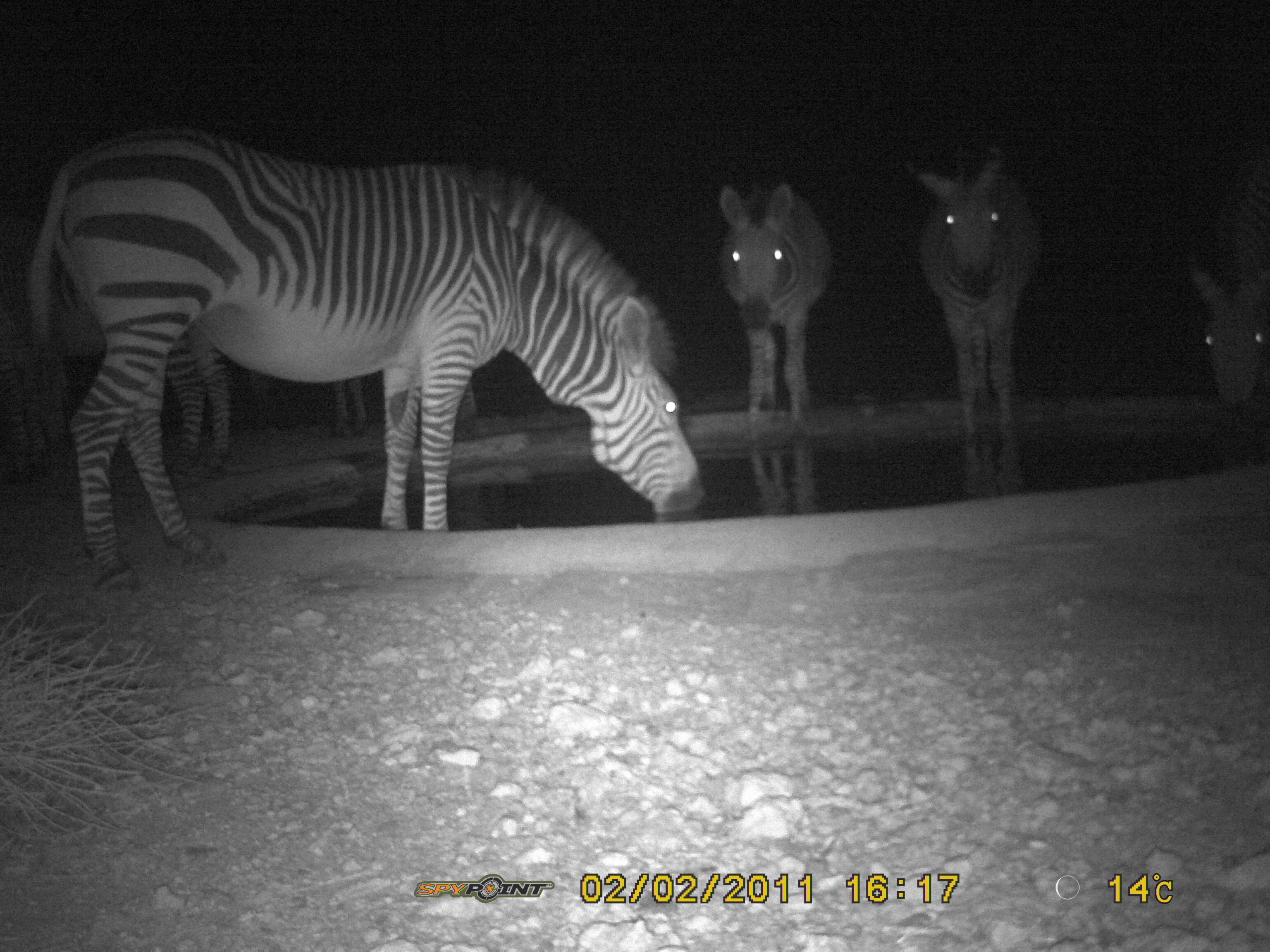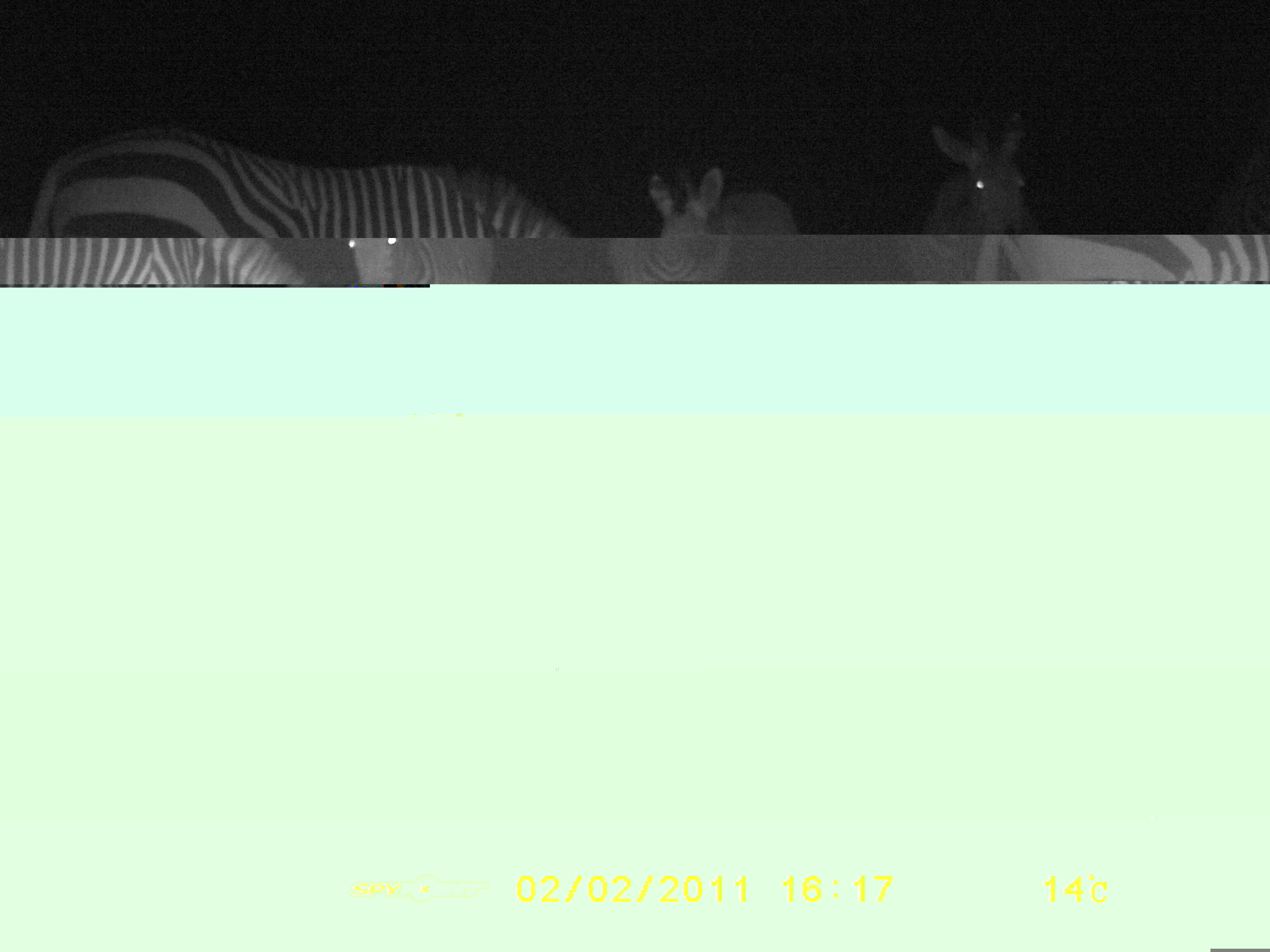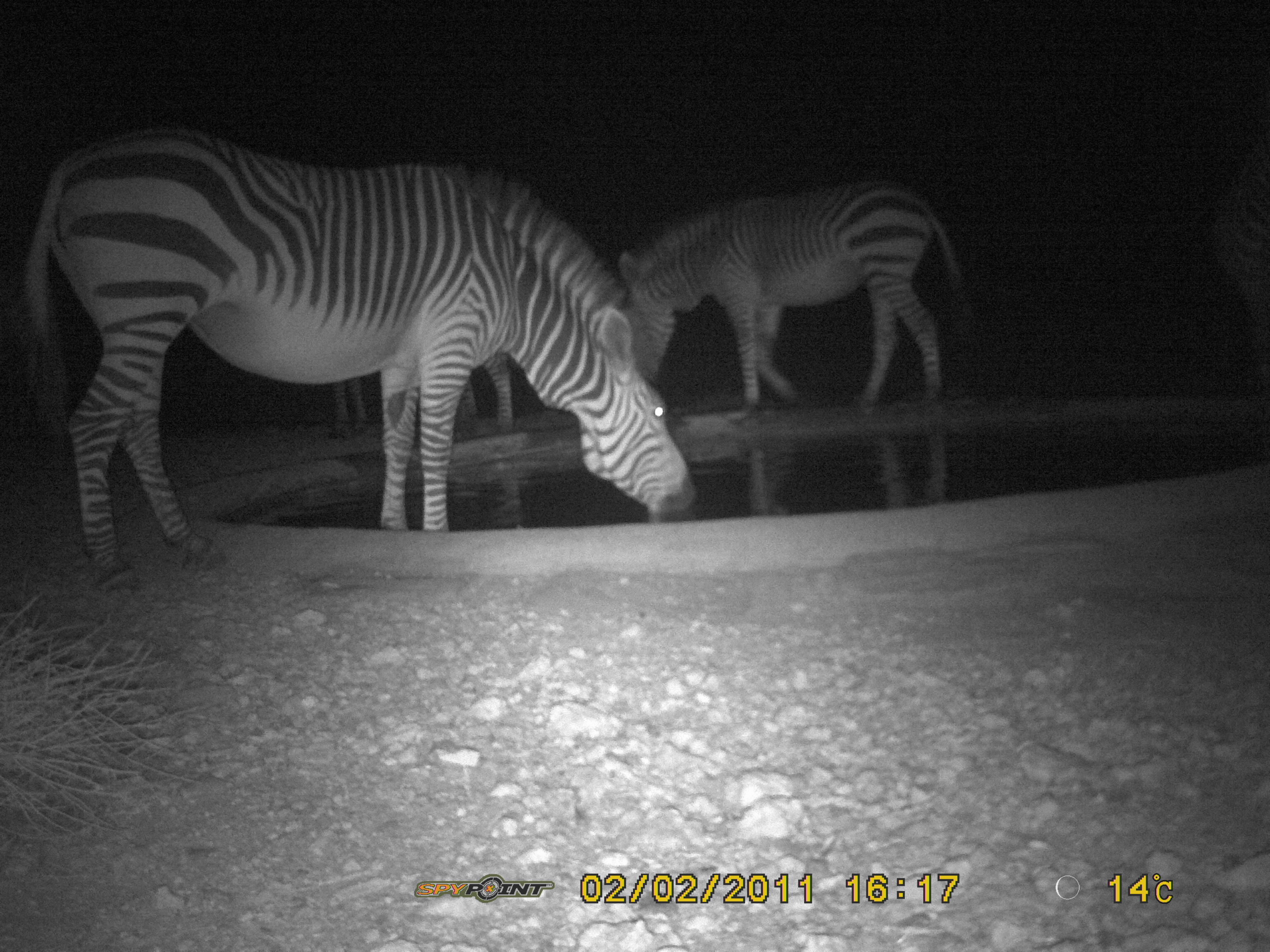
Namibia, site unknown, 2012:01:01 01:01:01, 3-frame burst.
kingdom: Animalia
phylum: Chordata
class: Mammalia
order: Perissodactyla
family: Equidae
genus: Equus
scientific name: Equus zebra hartmannae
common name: hartmann's mountain zebra